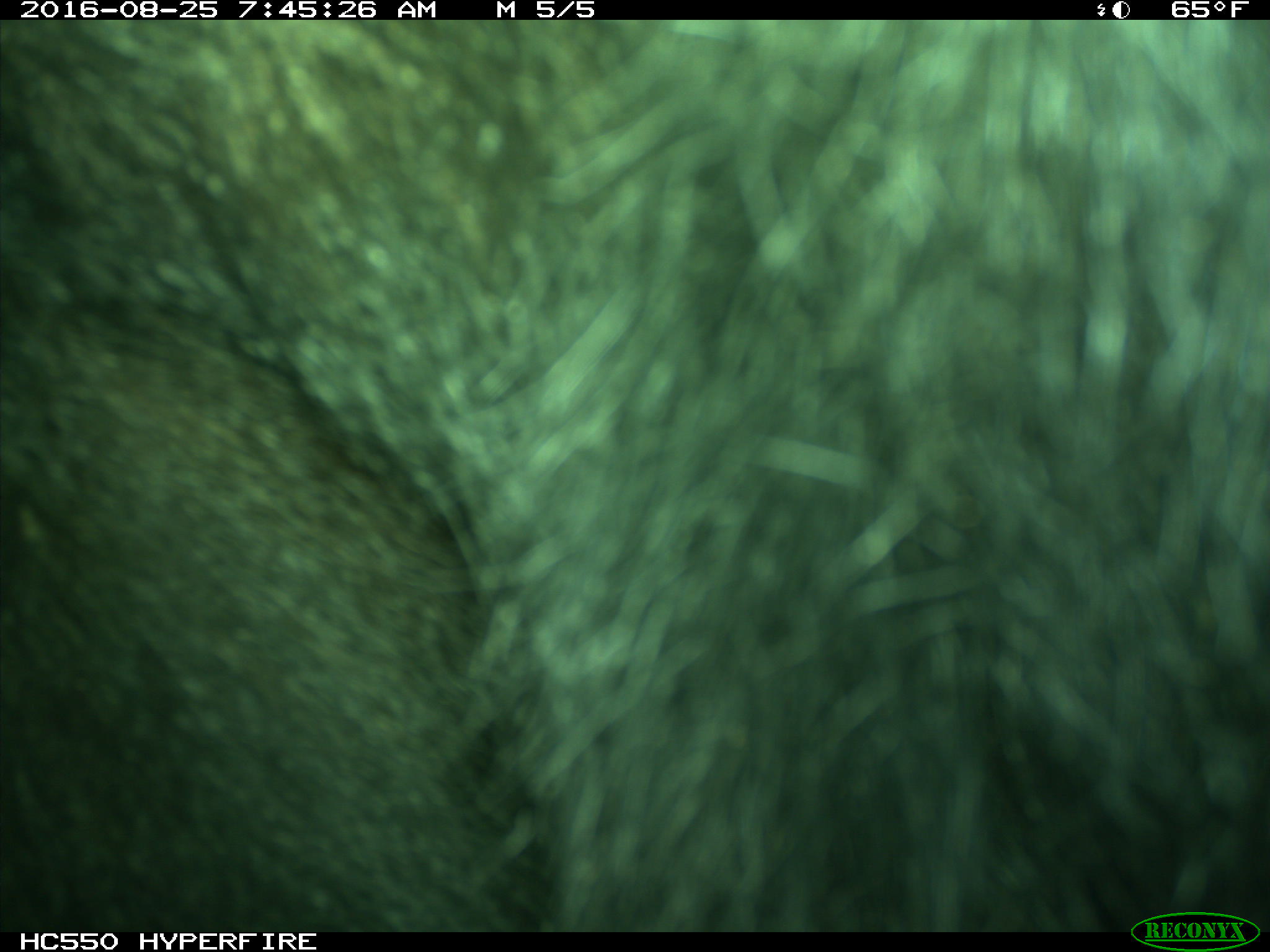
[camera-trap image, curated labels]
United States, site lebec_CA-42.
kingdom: Animalia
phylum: Chordata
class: Mammalia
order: Carnivora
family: Ursidae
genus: Ursus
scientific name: Ursus americanus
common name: american black bear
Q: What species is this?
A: Ursus americanus (american black bear).